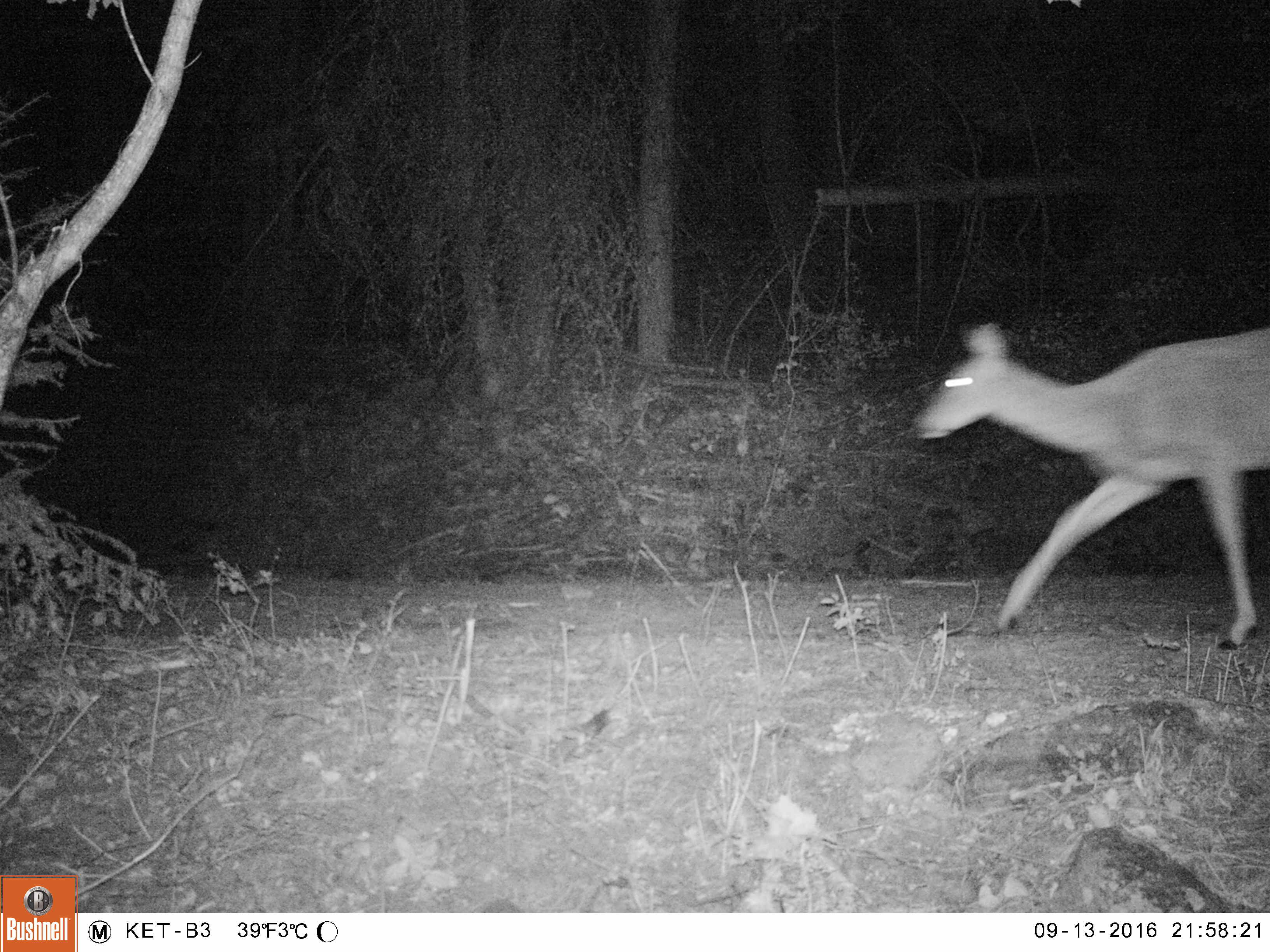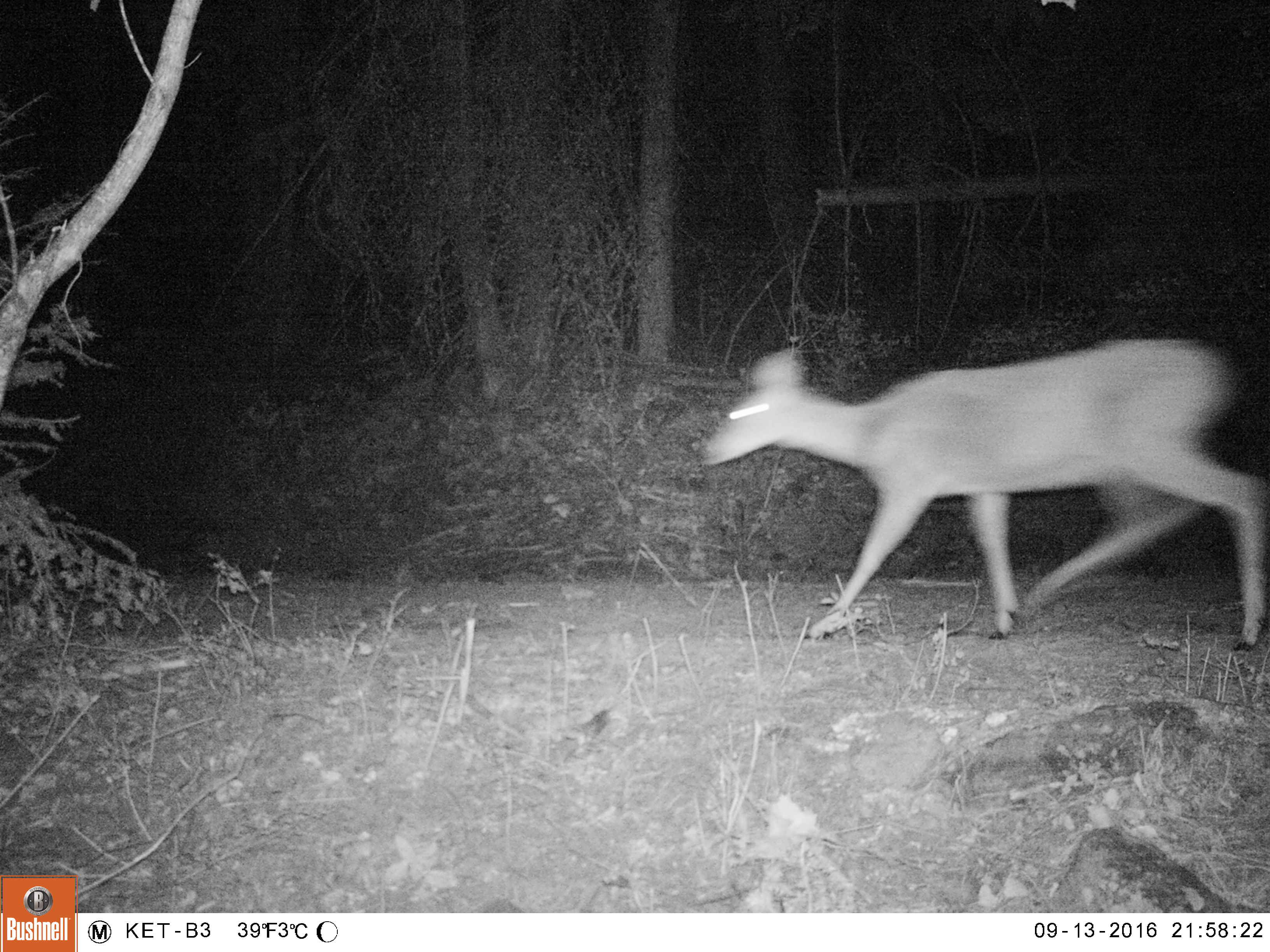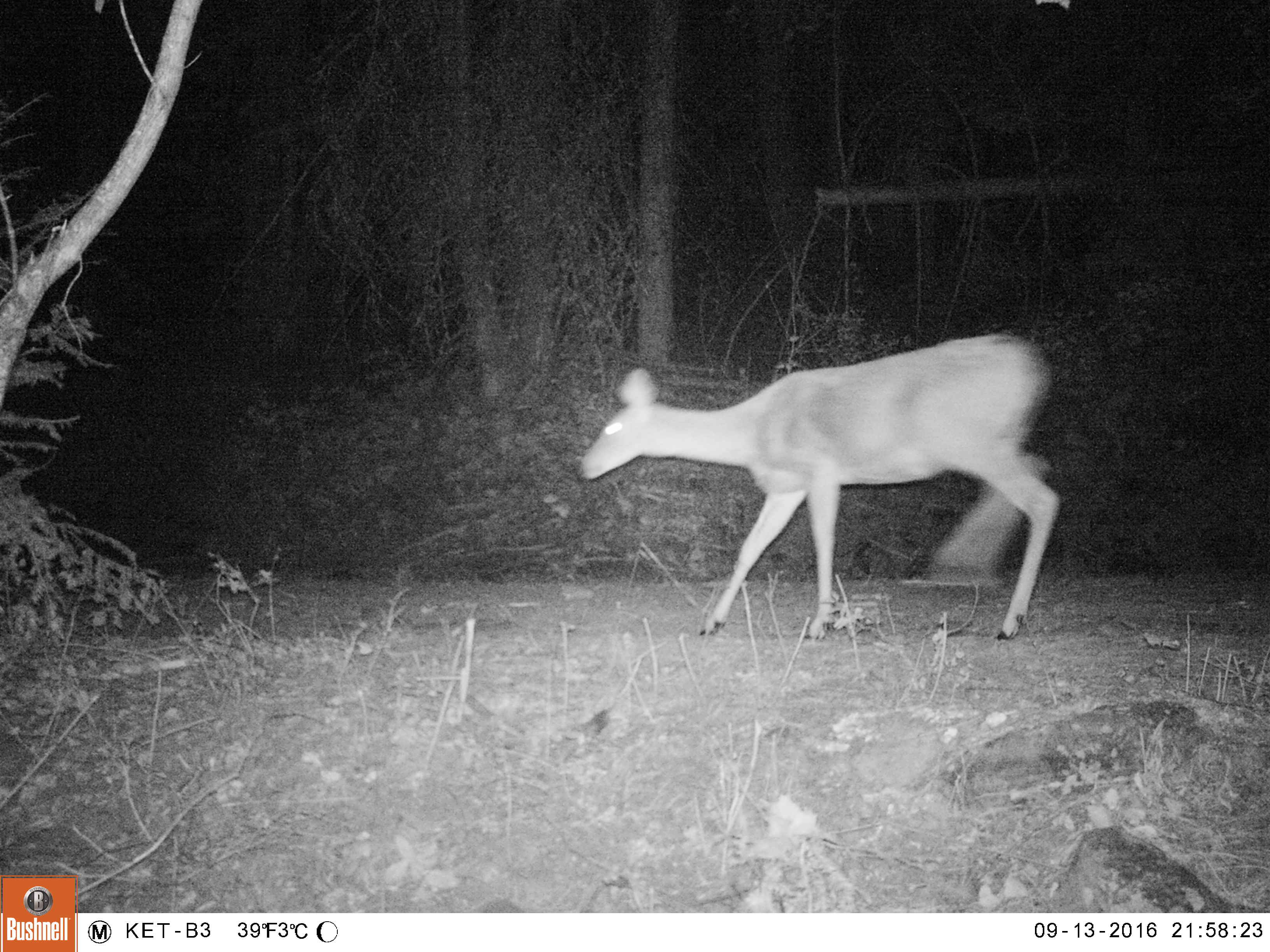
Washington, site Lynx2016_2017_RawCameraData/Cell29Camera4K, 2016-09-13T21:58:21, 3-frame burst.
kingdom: Animalia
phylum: Chordata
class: Mammalia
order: Artiodactyla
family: Cervidae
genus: Odocoileus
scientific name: Odocoileus virginianus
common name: white-tailed deer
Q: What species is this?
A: Odocoileus virginianus (white-tailed deer).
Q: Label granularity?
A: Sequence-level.